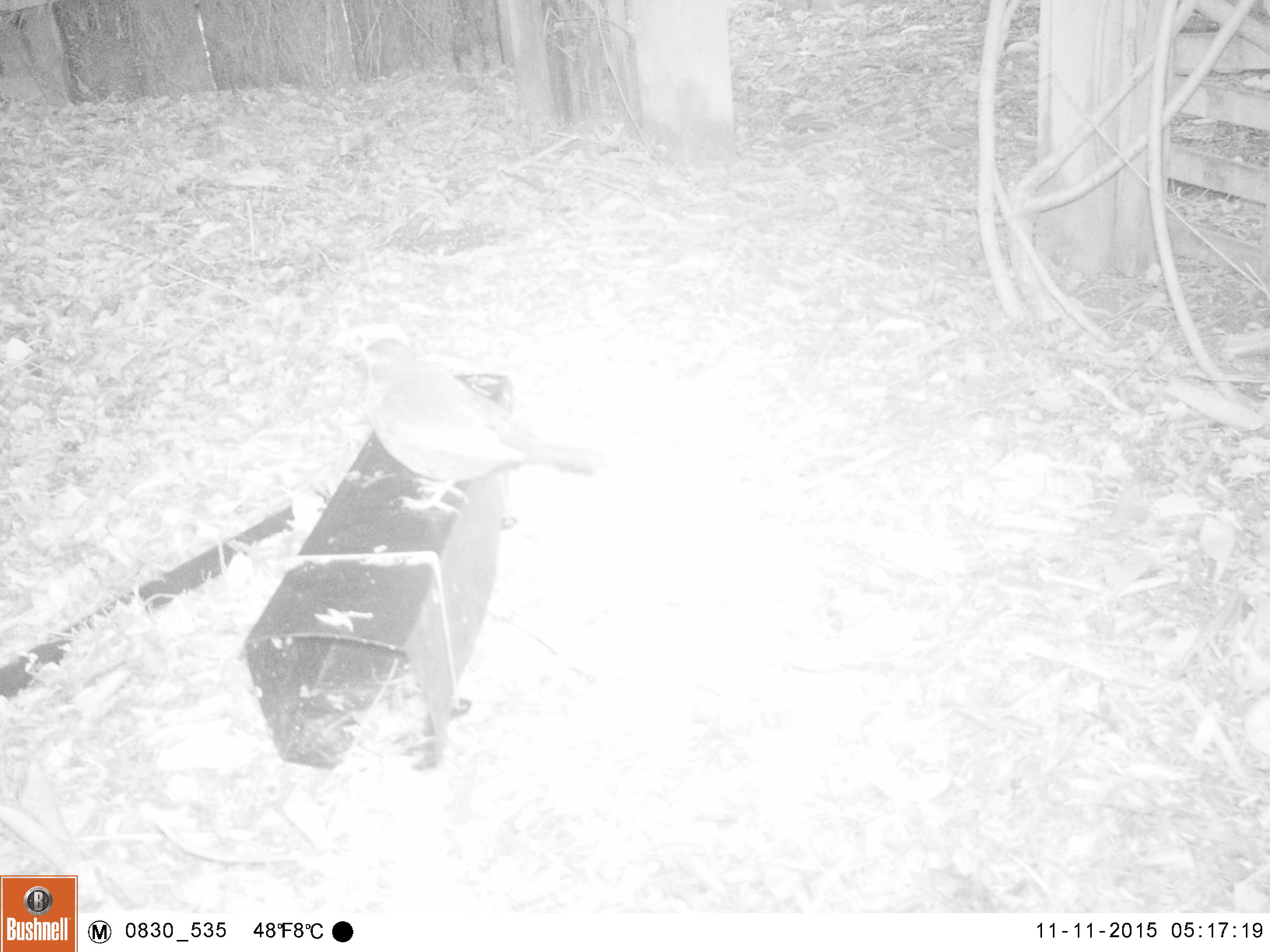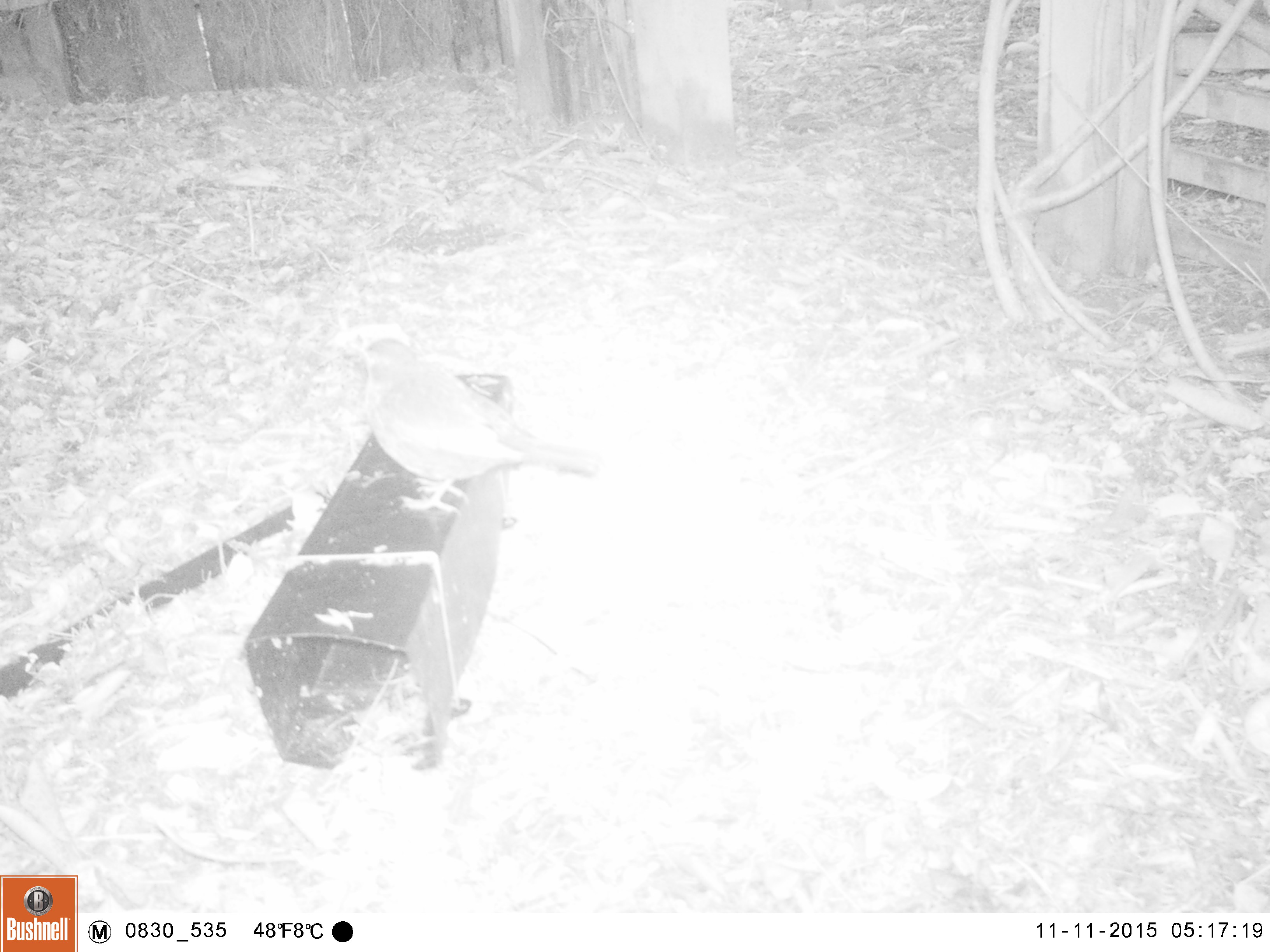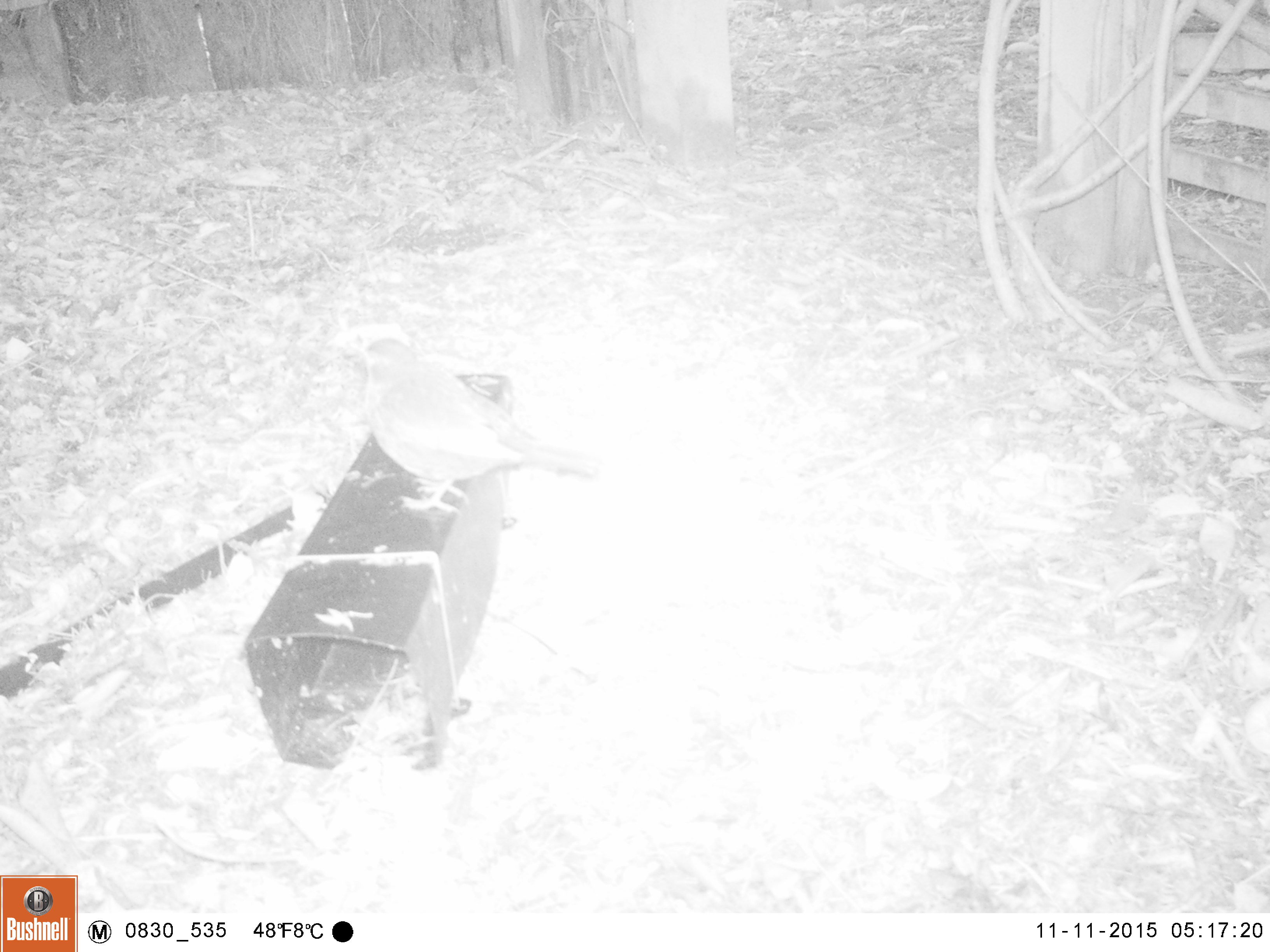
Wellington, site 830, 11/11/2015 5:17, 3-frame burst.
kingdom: Animalia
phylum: Chordata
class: Aves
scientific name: Aves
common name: bird